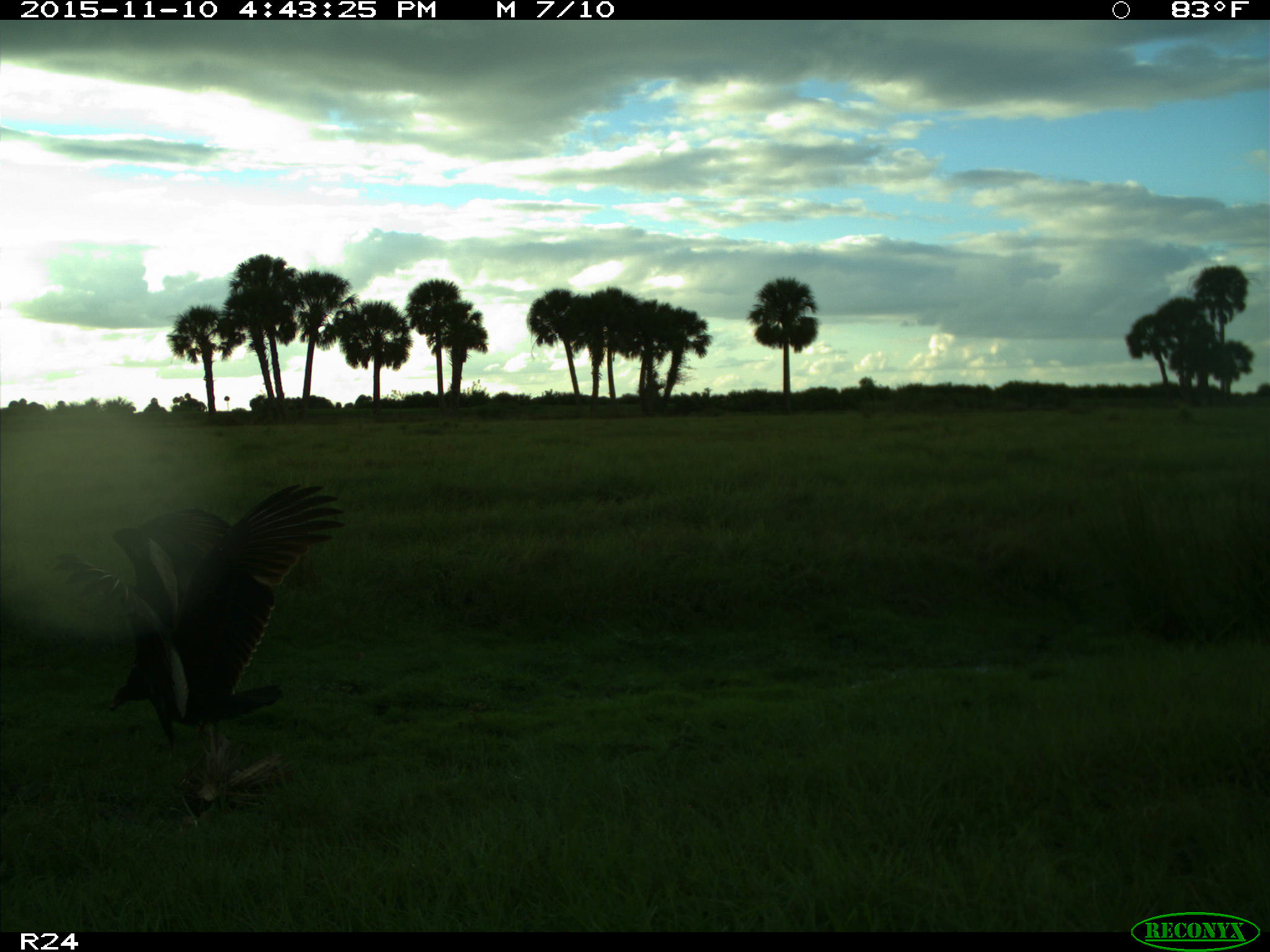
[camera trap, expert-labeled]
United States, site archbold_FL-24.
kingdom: Animalia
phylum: Chordata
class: Aves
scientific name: Aves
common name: birds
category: unidentified bird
Unidentified bird (birds) (Aves).